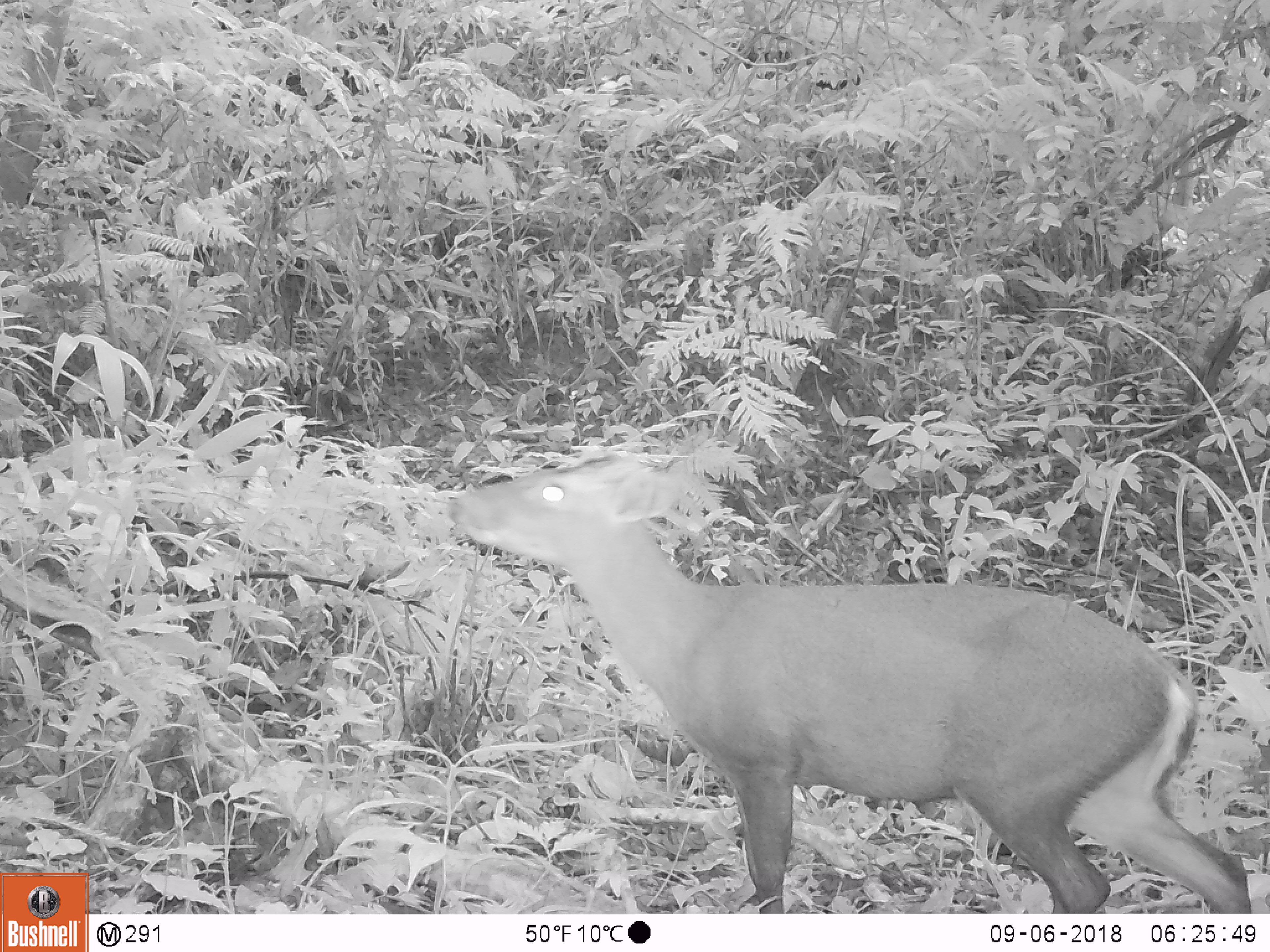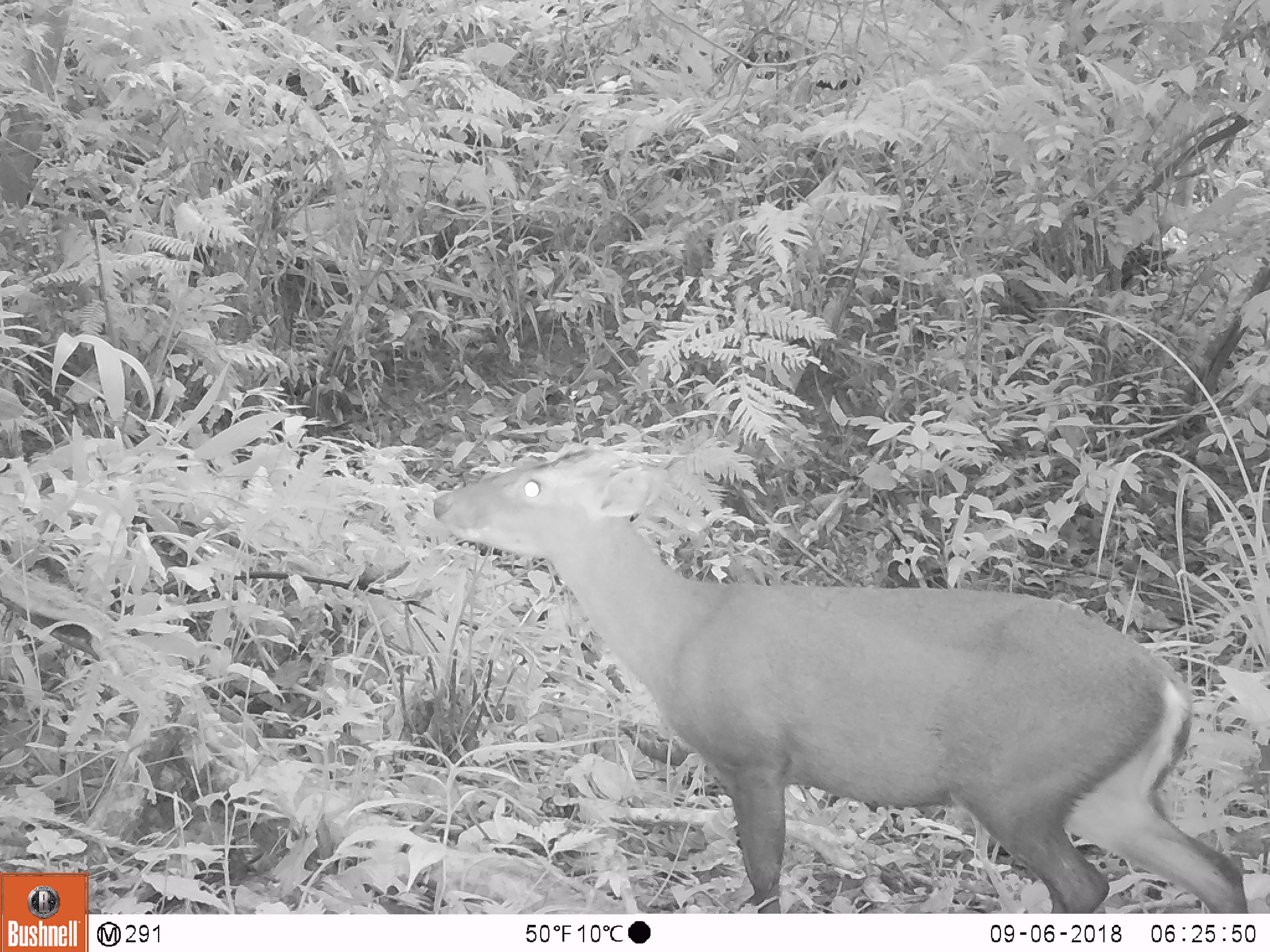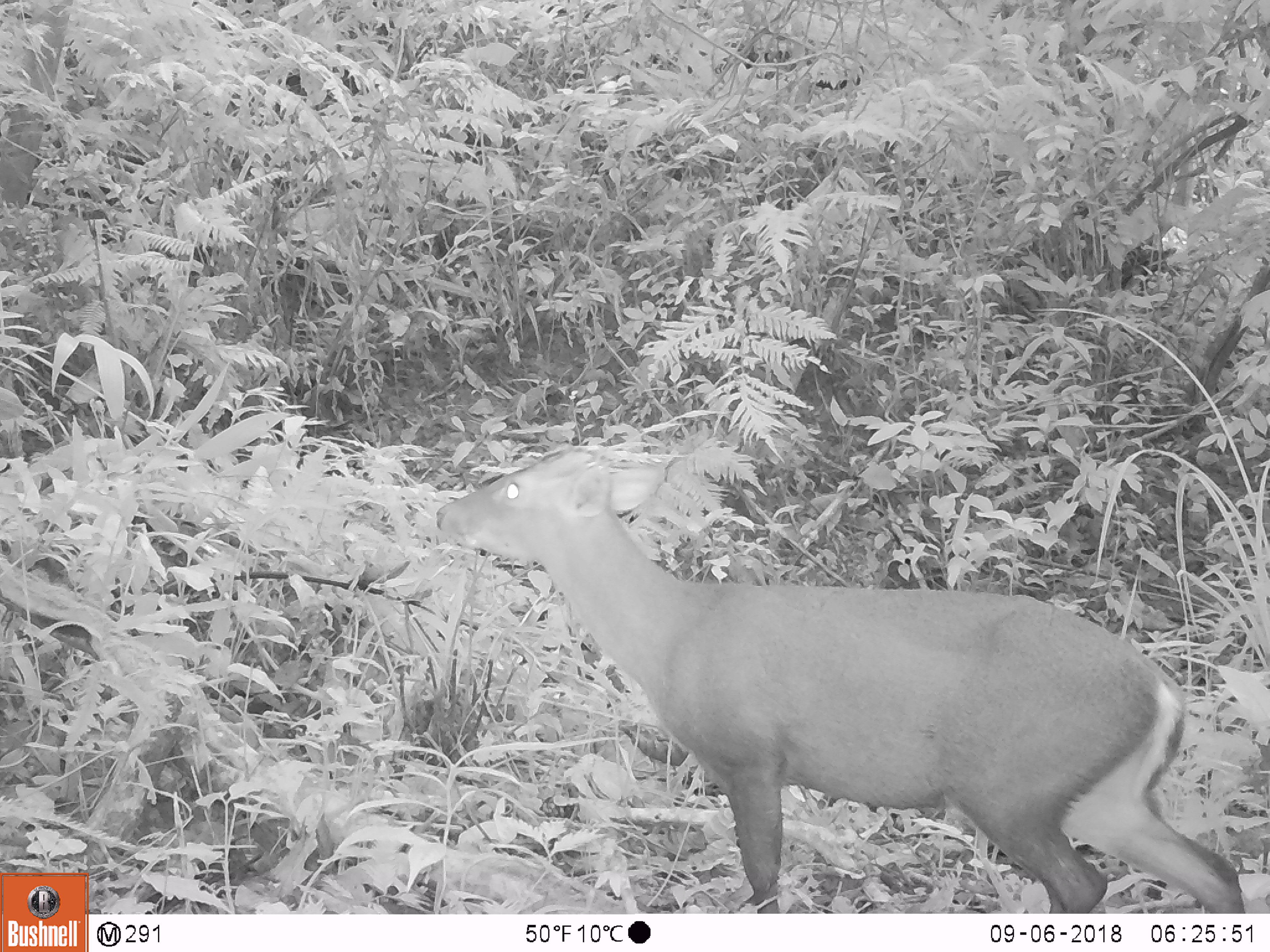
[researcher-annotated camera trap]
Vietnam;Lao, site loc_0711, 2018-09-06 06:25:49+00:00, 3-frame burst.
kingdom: Animalia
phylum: Chordata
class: Mammalia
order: Artiodactyla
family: Cervidae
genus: Muntiacus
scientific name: Muntiacus rooseveltorum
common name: roosevelt's muntjac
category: roosevelts muntjac group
Roosevelts muntjac group (roosevelt's muntjac) (Muntiacus rooseveltorum). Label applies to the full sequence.